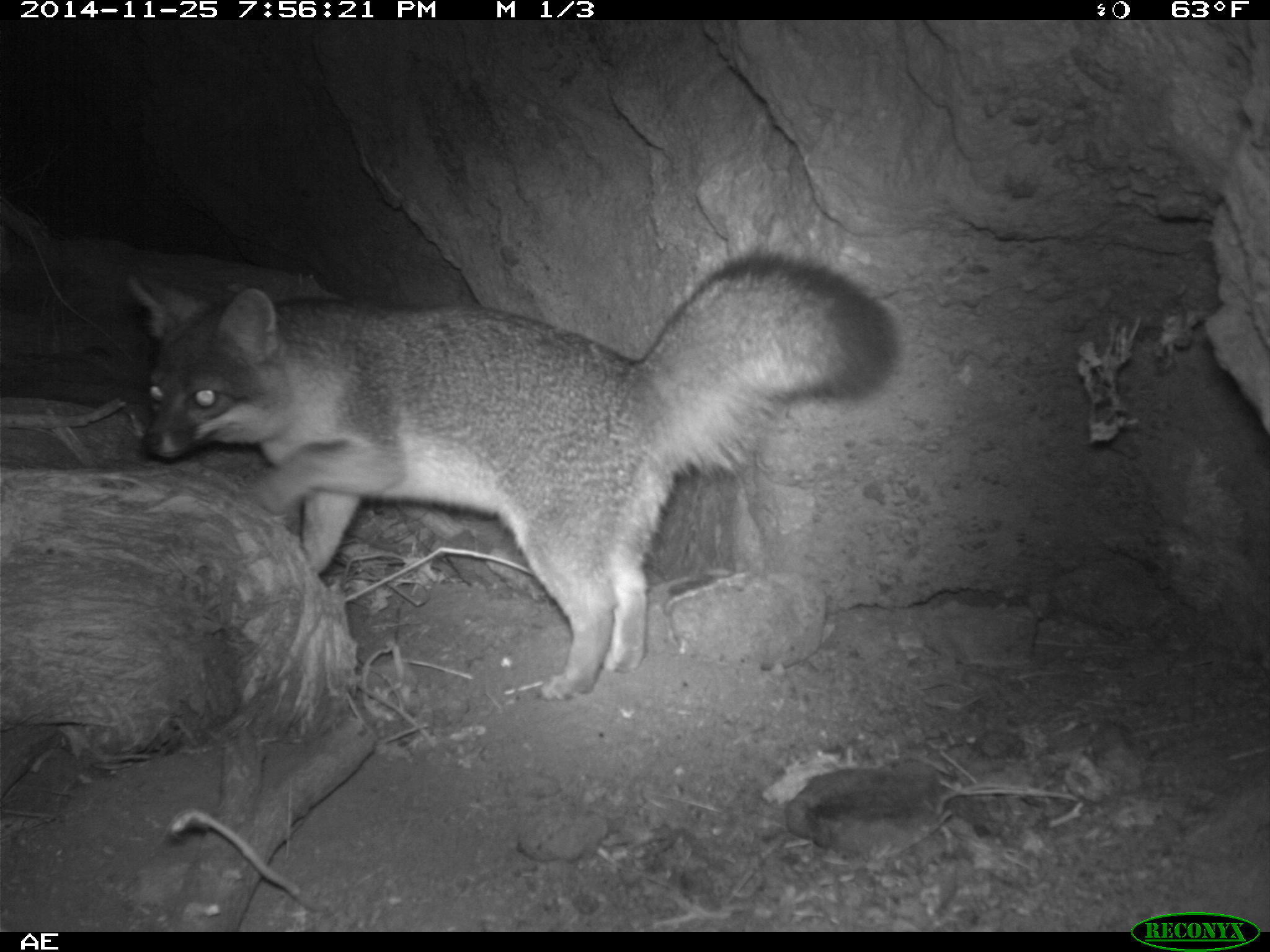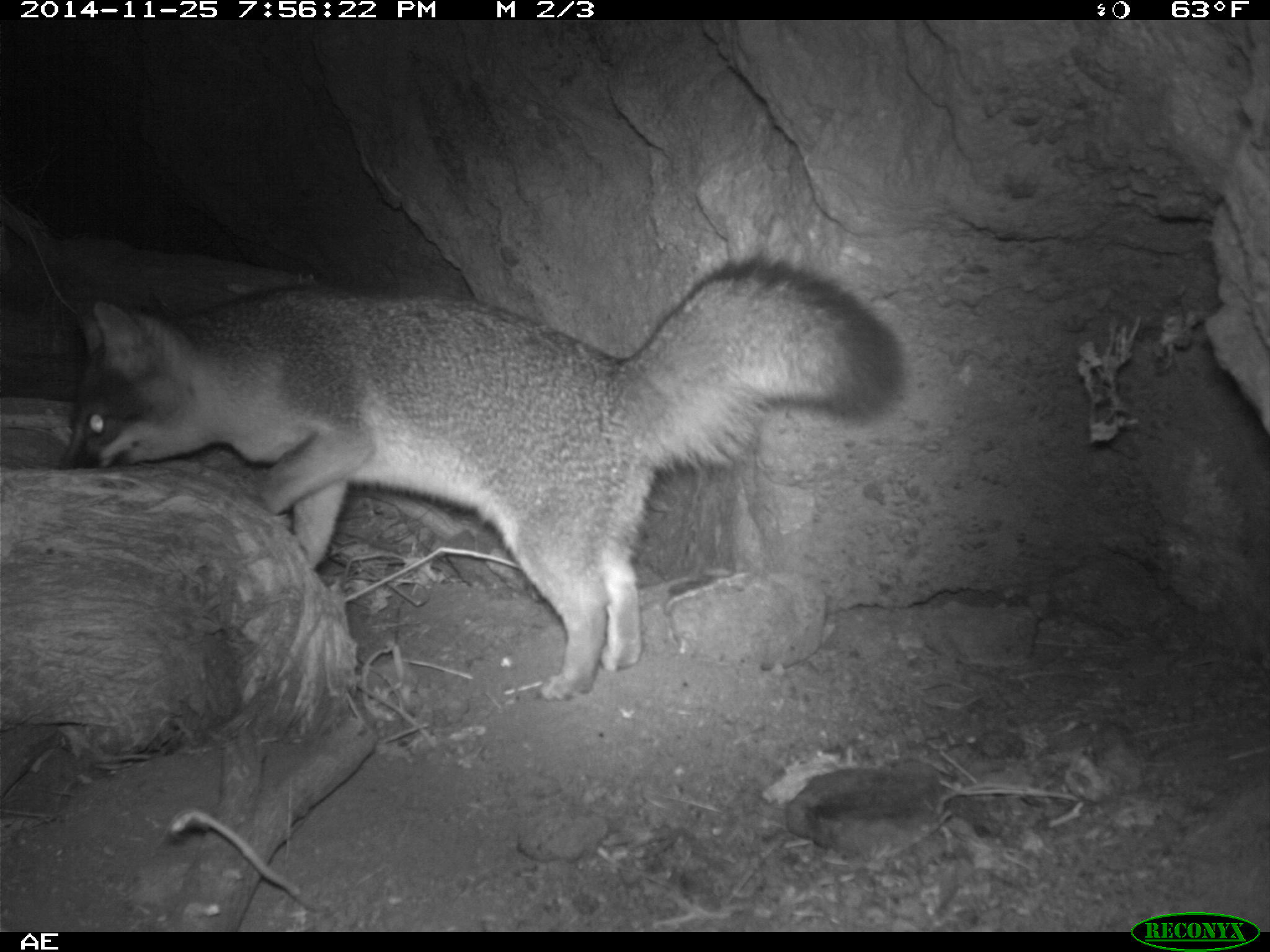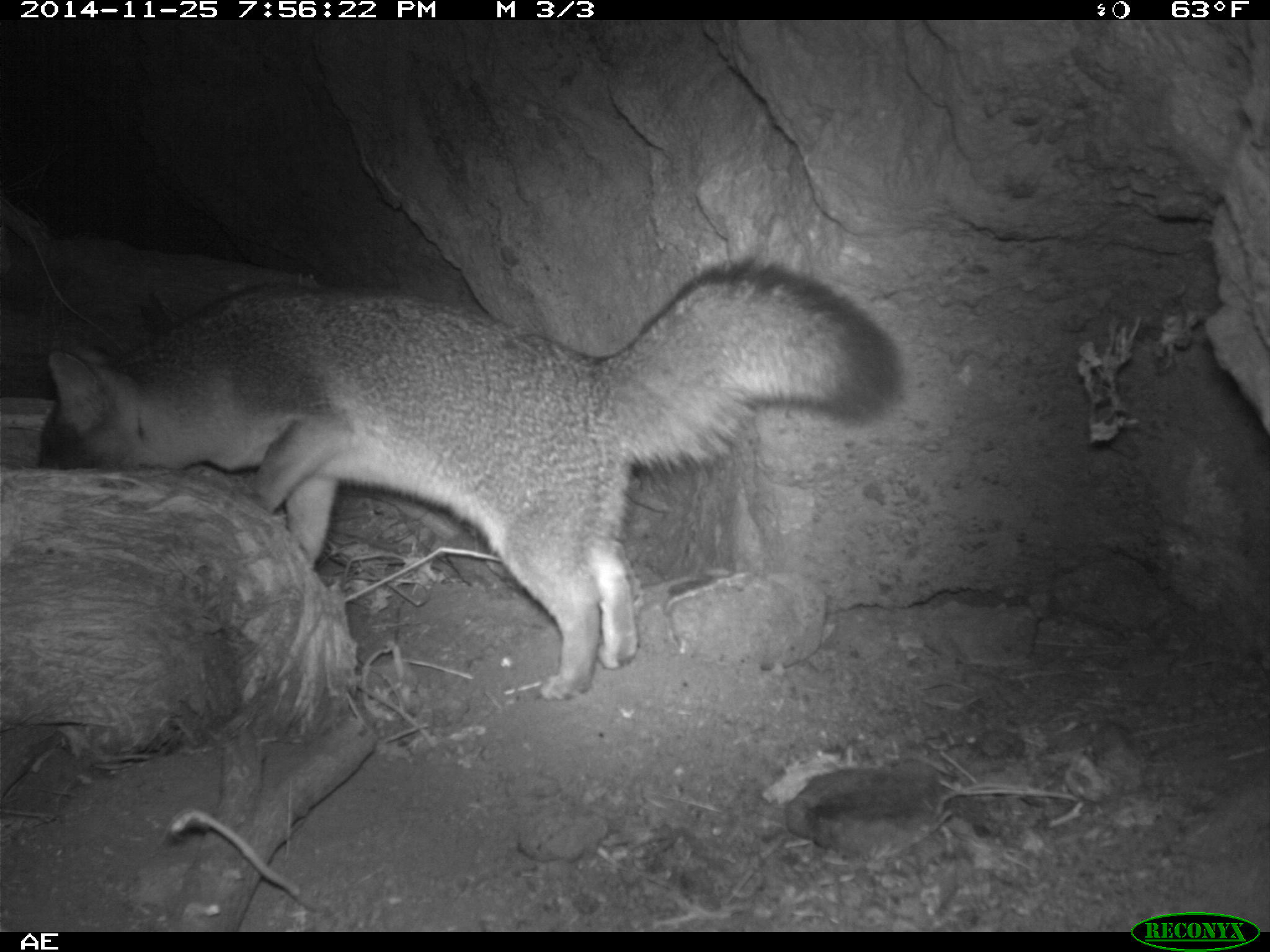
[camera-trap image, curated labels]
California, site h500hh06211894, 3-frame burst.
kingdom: Animalia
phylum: Chordata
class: Mammalia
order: Carnivora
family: Canidae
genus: Urocyon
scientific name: Urocyon littoralis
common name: island fox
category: fox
Fox (island fox) (Urocyon littoralis).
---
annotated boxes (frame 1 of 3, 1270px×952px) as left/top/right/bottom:
fox: 124/234/906/704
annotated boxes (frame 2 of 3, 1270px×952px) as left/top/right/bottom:
fox: 51/242/907/703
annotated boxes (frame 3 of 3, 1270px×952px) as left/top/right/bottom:
fox: 35/254/905/699